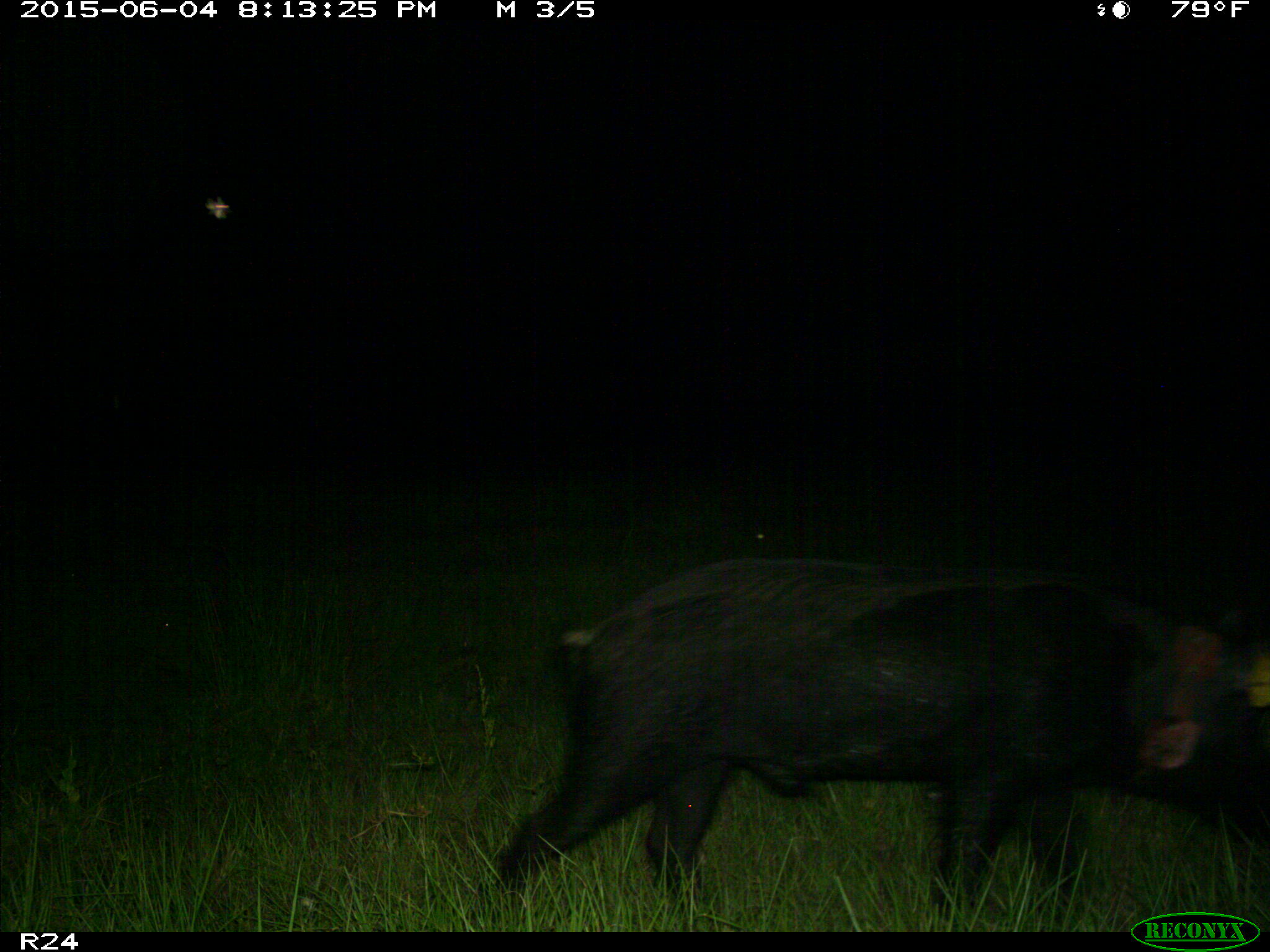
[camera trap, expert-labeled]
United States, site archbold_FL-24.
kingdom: Animalia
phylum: Chordata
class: Mammalia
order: Artiodactyla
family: Bovidae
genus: Bos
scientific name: Bos taurus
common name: domestic cow